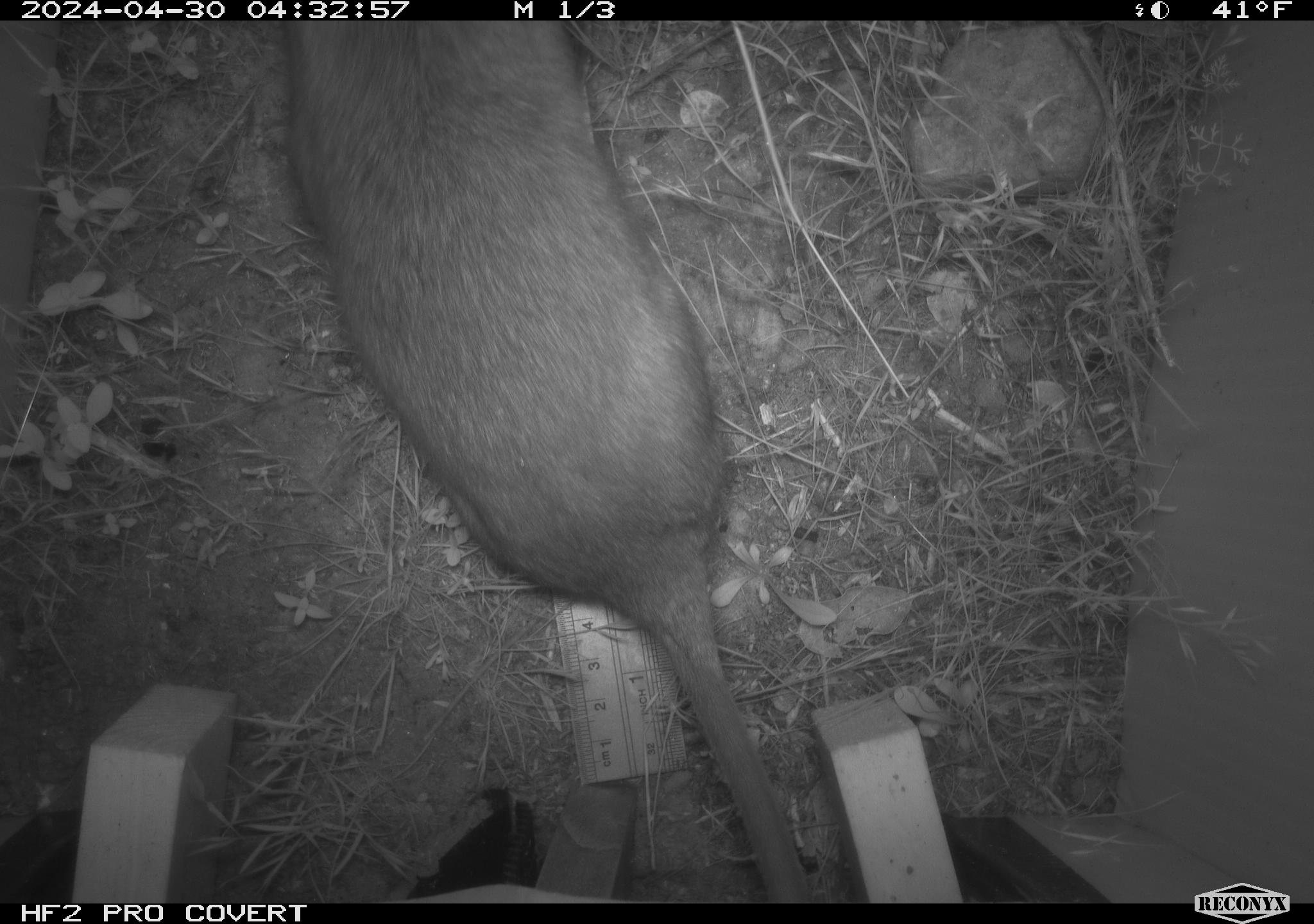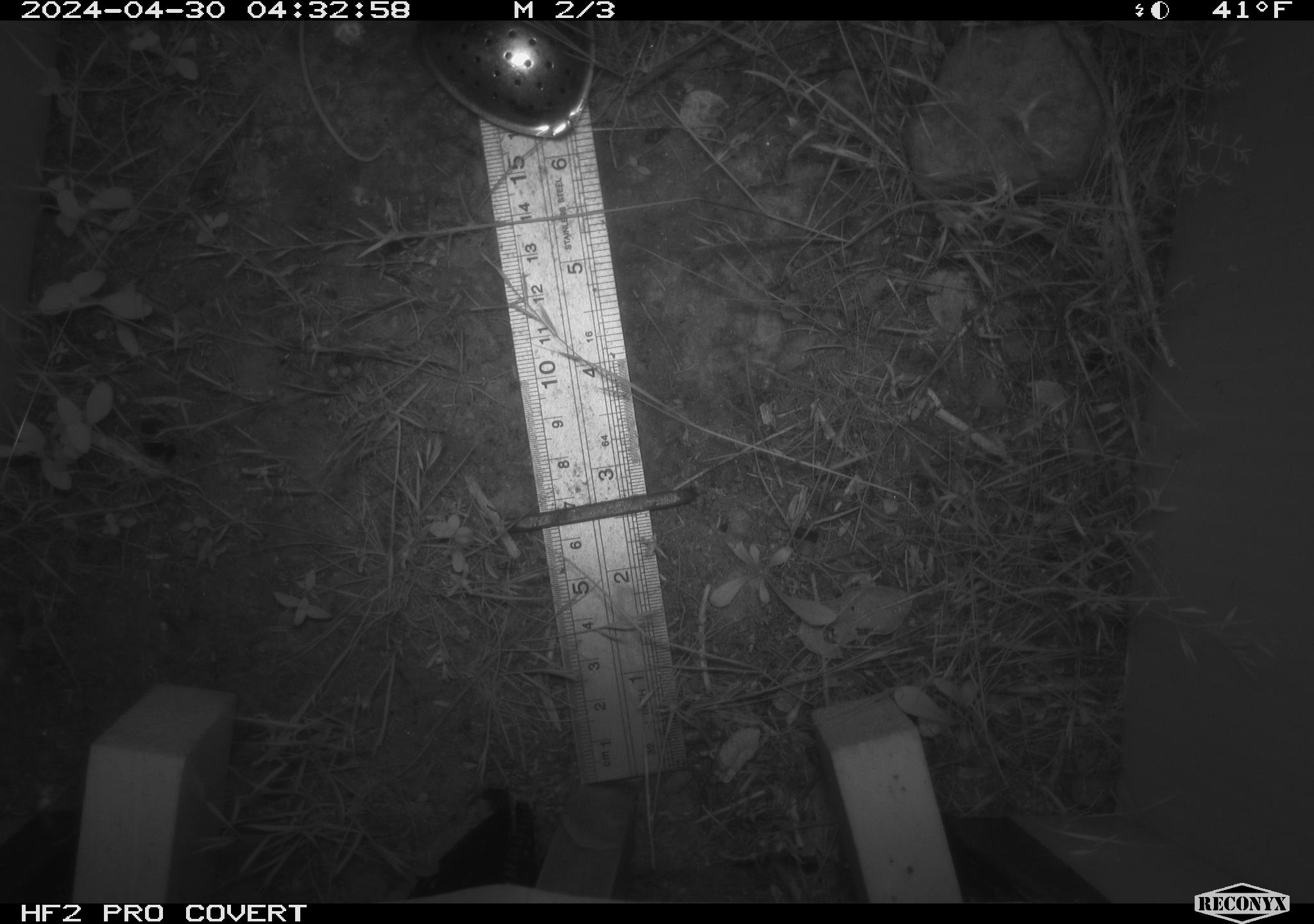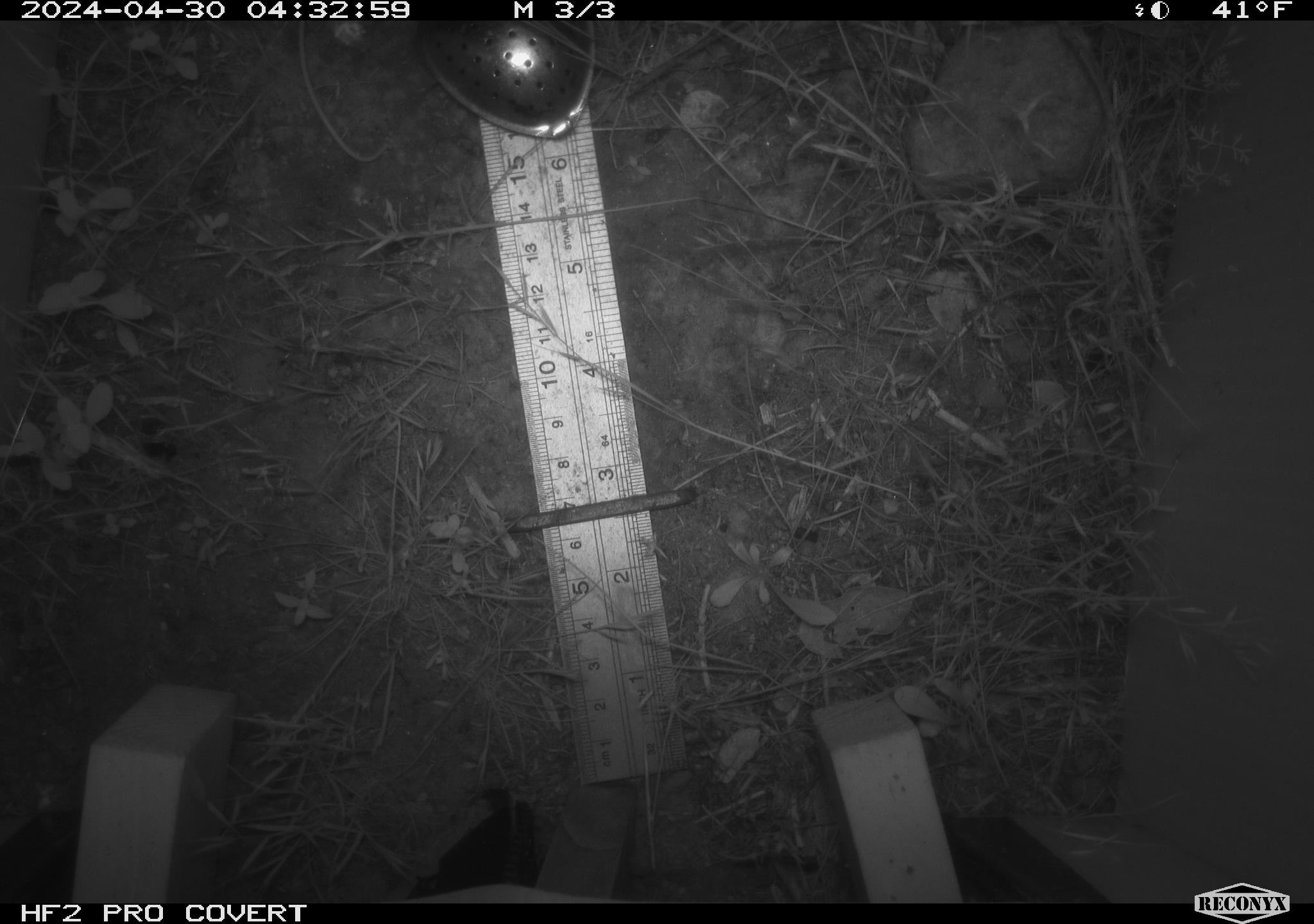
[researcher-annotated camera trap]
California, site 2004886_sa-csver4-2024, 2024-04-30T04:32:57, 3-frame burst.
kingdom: Animalia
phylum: Chordata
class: Mammalia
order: Rodentia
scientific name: Rodentia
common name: woodrat or rat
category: woodrat or rat species